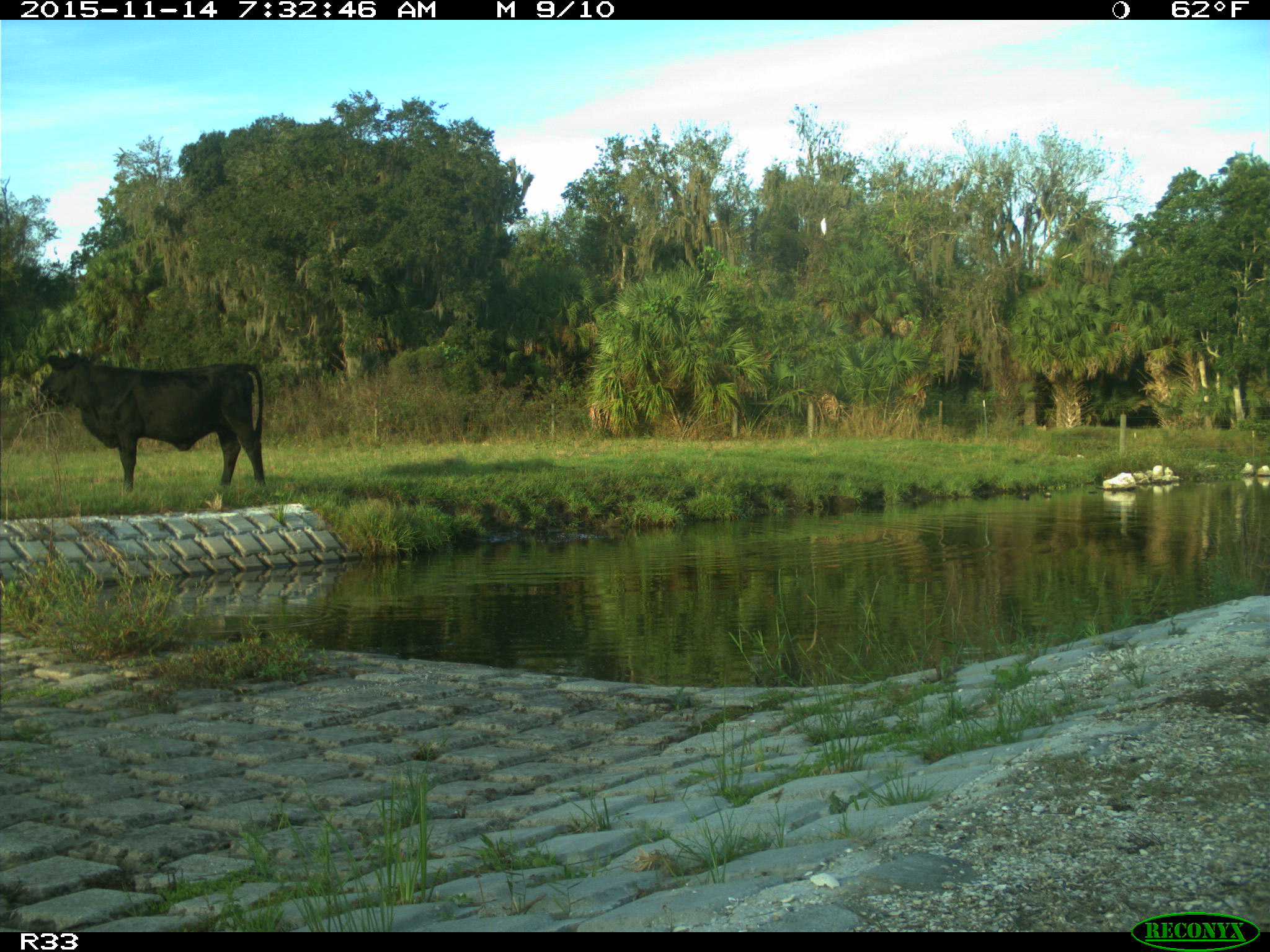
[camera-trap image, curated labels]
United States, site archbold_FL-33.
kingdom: Animalia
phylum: Chordata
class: Mammalia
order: Artiodactyla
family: Bovidae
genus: Bos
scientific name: Bos taurus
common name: domestic cow